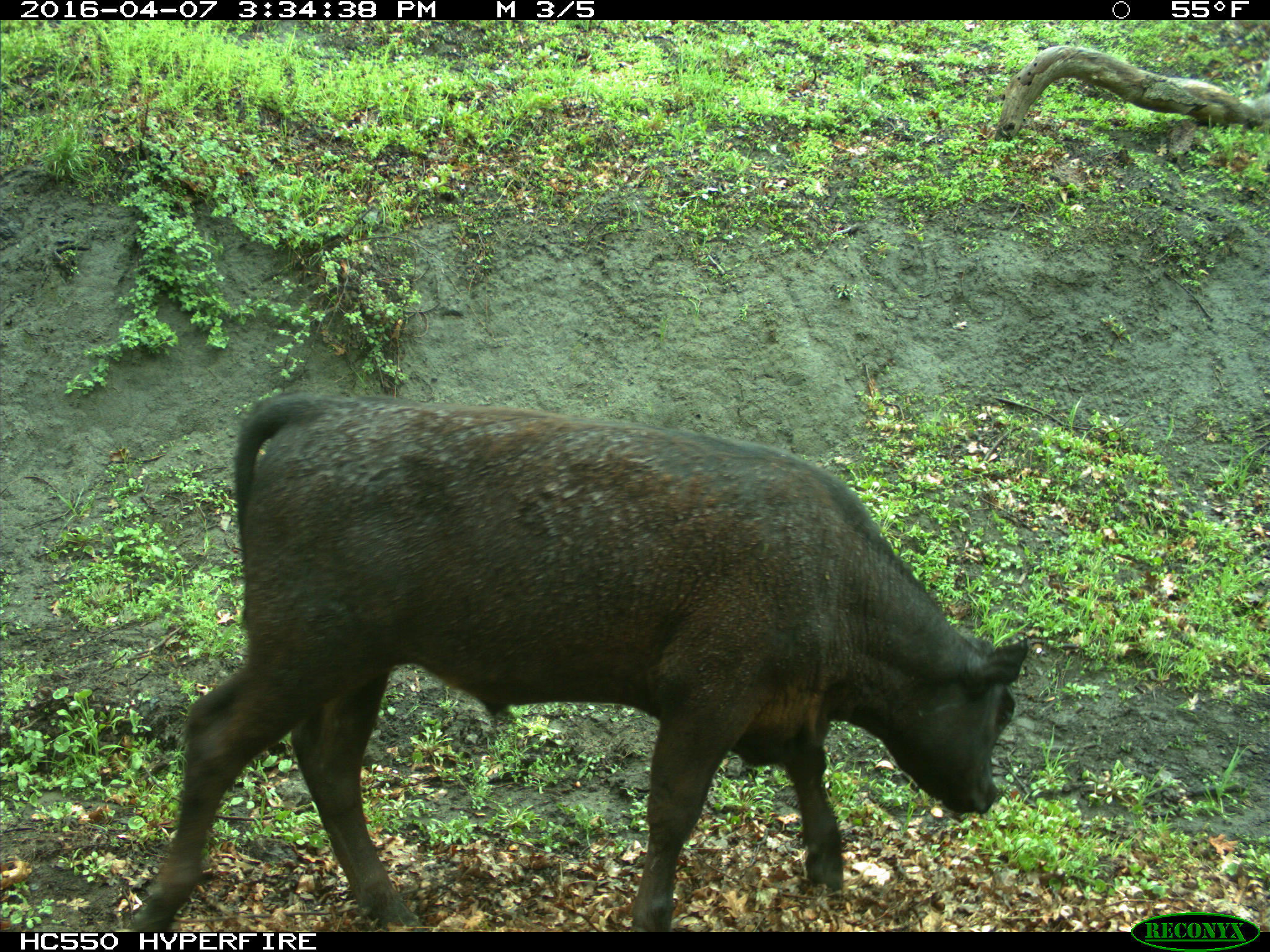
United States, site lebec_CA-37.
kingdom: Animalia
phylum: Chordata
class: Mammalia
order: Artiodactyla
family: Bovidae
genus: Bos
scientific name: Bos taurus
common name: domestic cow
Bos taurus (domestic cow).